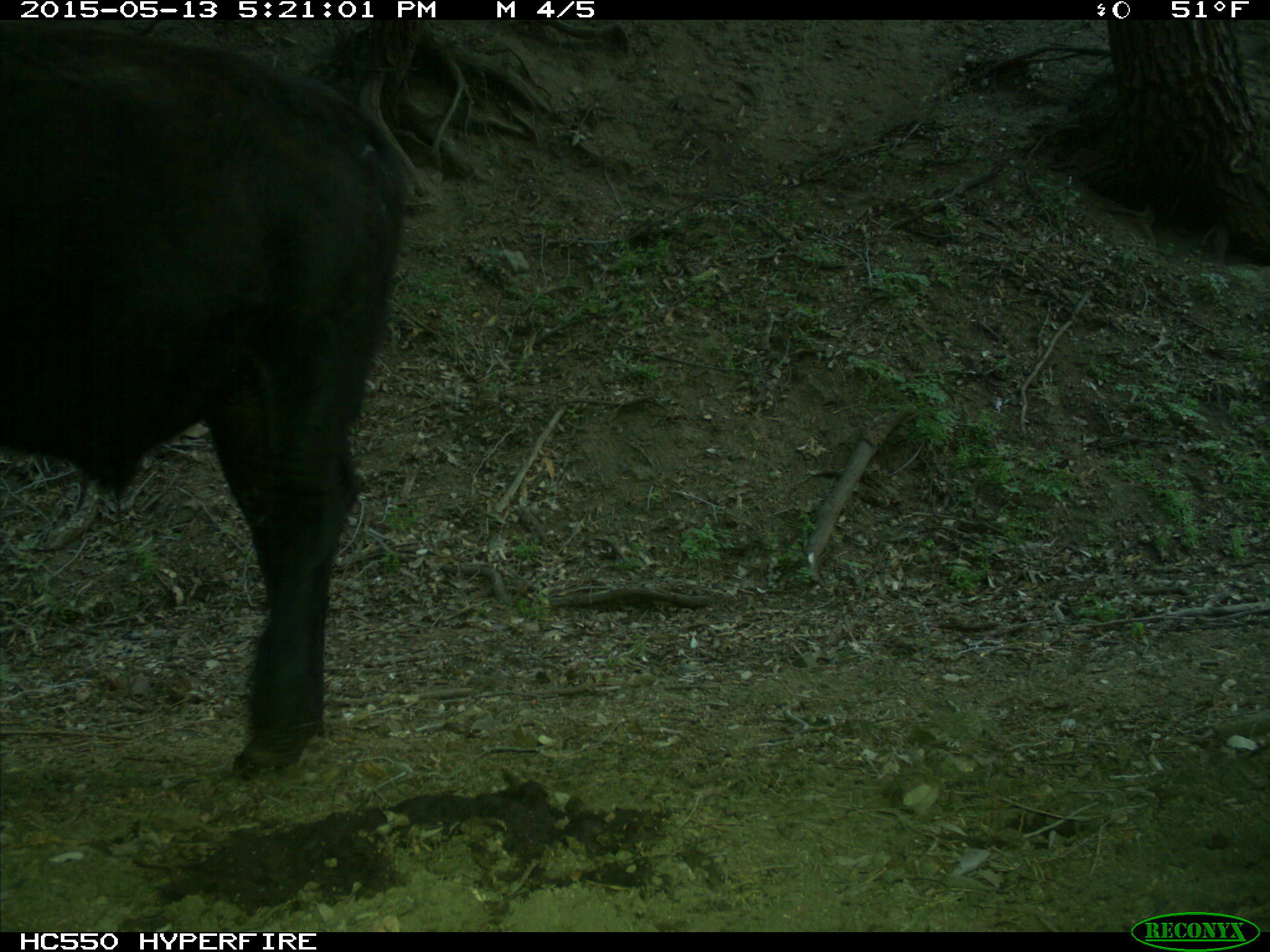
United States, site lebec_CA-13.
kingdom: Animalia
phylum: Chordata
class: Mammalia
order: Artiodactyla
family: Bovidae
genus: Bos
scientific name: Bos taurus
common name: domestic cow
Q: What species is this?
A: Bos taurus (domestic cow).